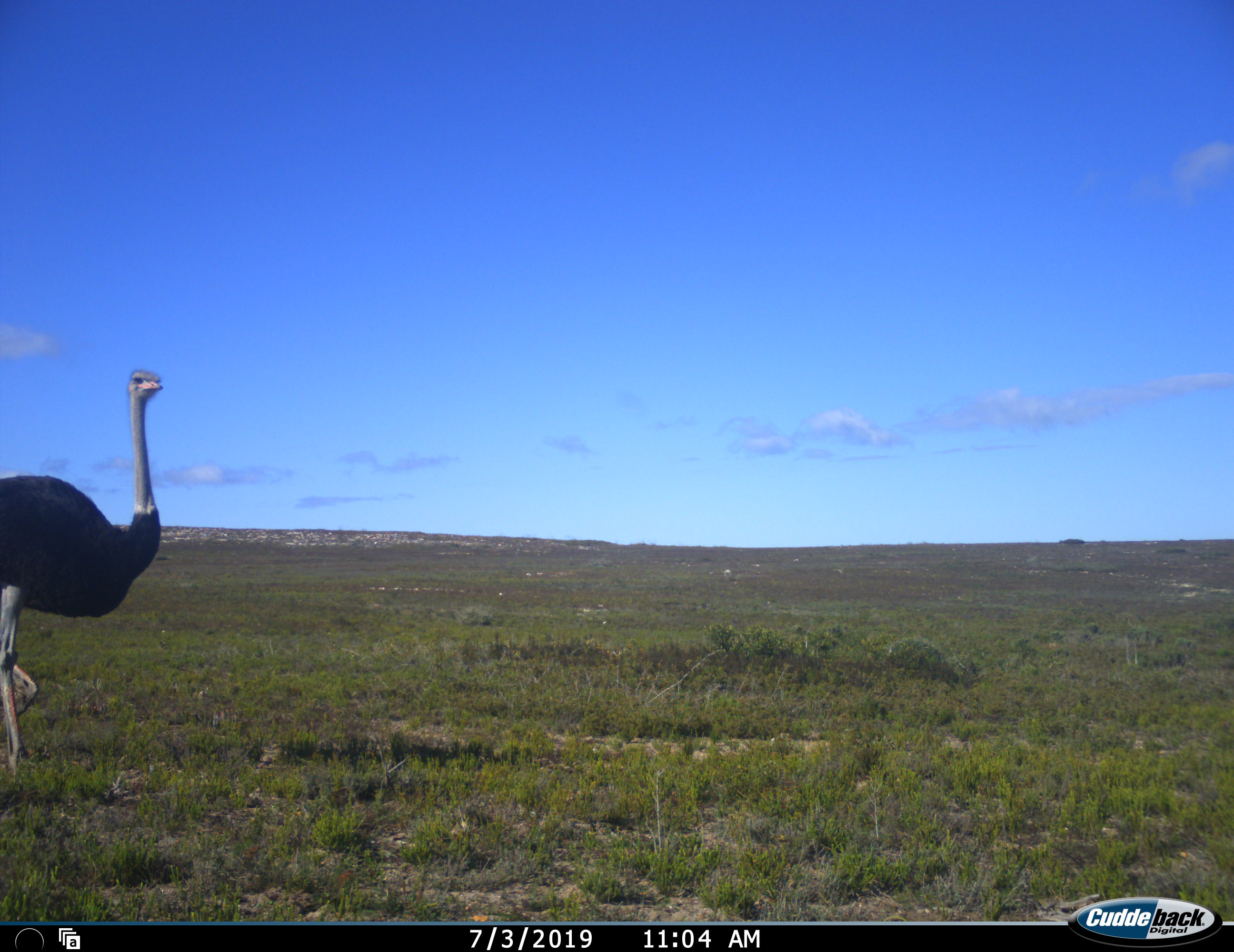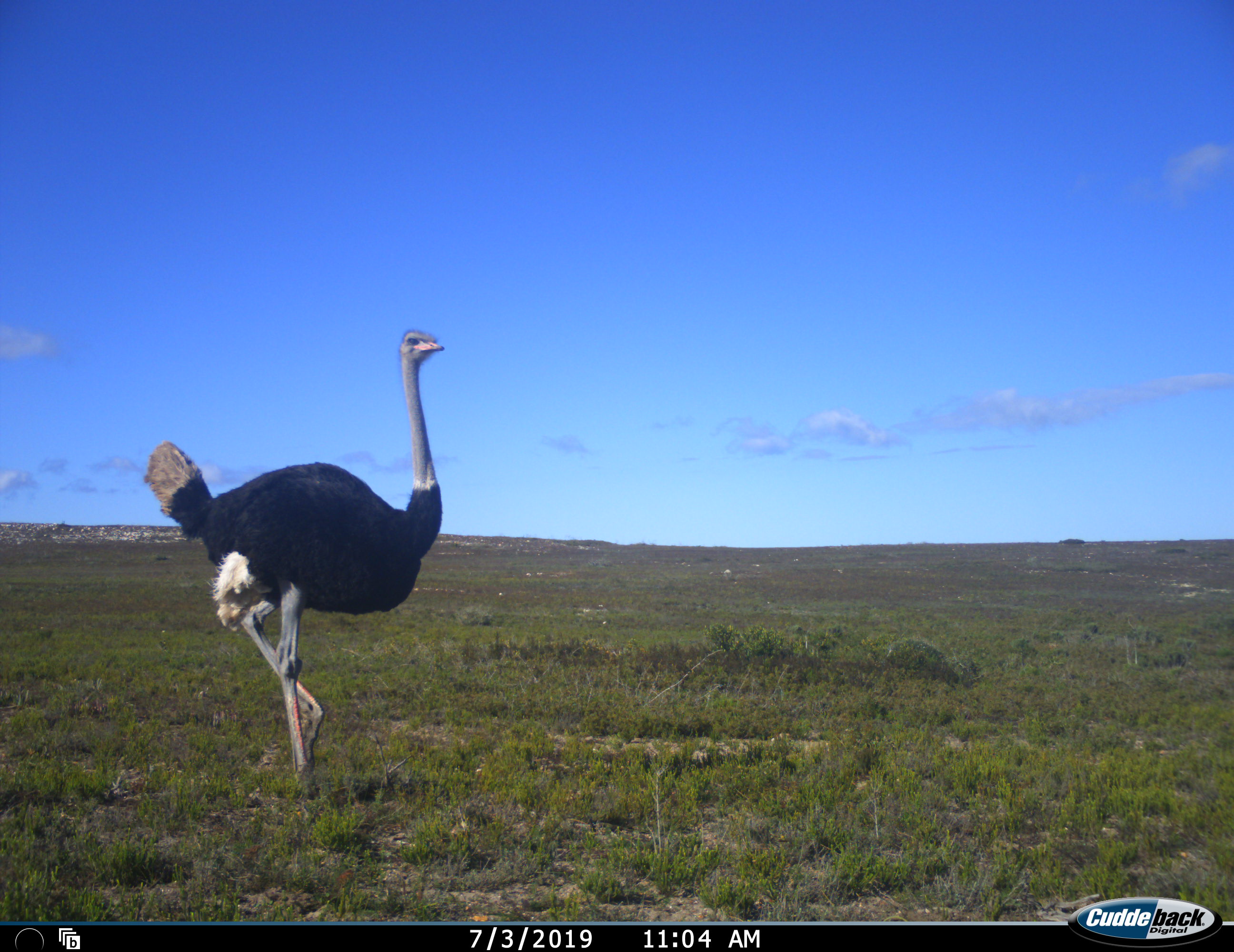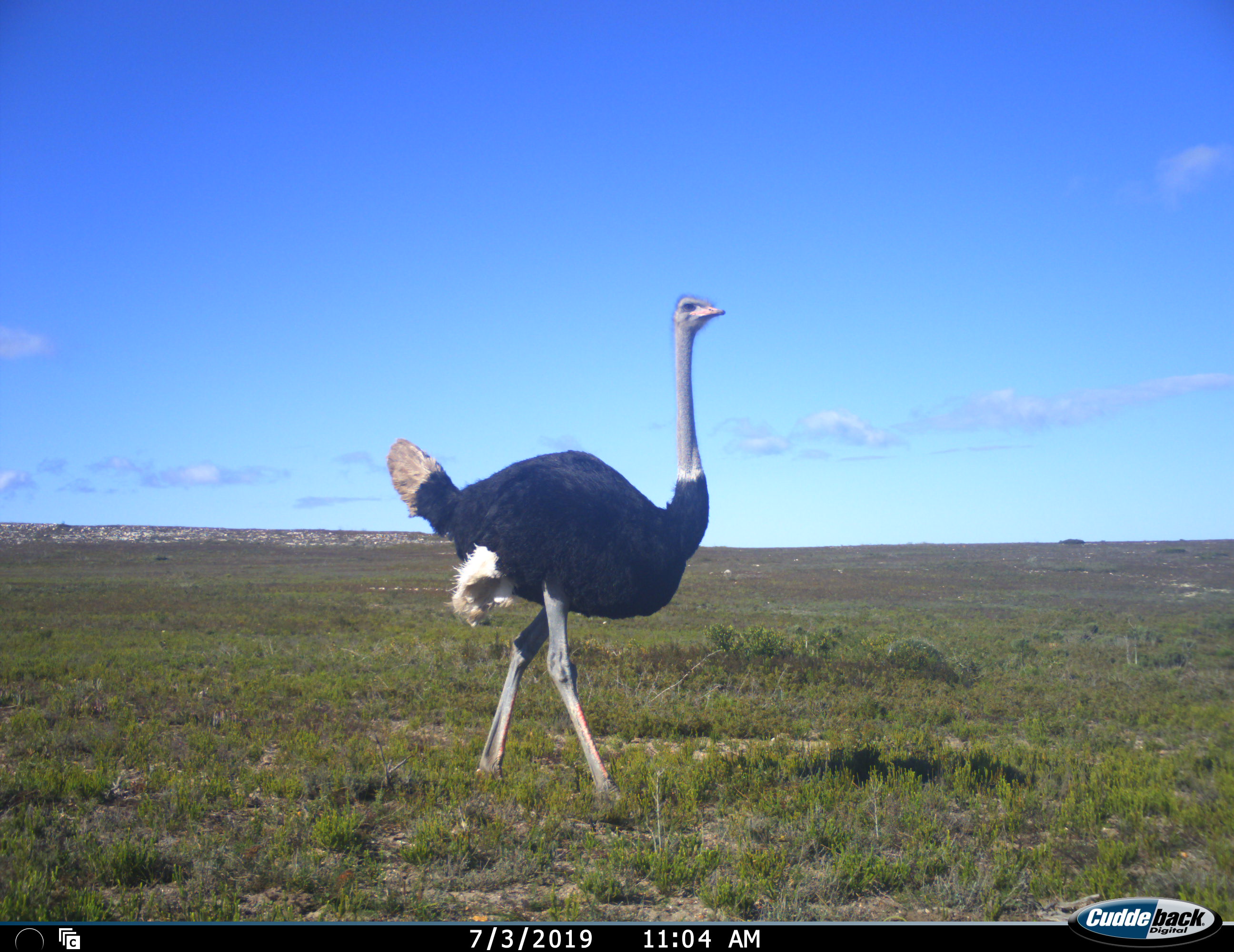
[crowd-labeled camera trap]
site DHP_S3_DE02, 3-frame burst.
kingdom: Animalia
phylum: Chordata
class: Aves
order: Struthioniformes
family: Struthionidae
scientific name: Struthionidae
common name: ostrich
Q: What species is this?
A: Ostrich (Struthionidae).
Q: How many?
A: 1.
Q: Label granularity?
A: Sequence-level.